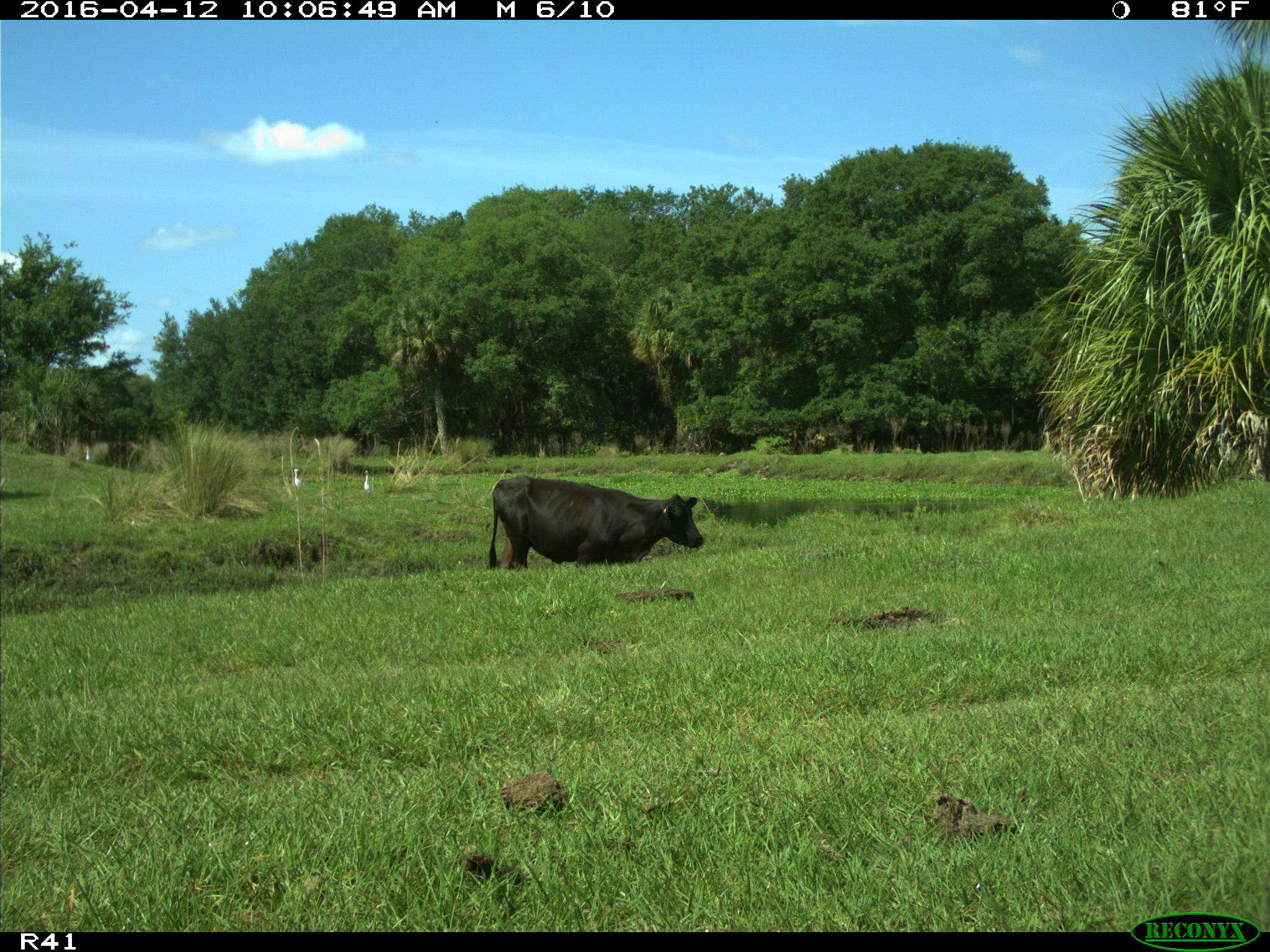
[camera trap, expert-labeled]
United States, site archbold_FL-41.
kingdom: Animalia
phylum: Chordata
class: Mammalia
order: Artiodactyla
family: Bovidae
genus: Bos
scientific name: Bos taurus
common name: domestic cow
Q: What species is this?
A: Bos taurus (domestic cow).